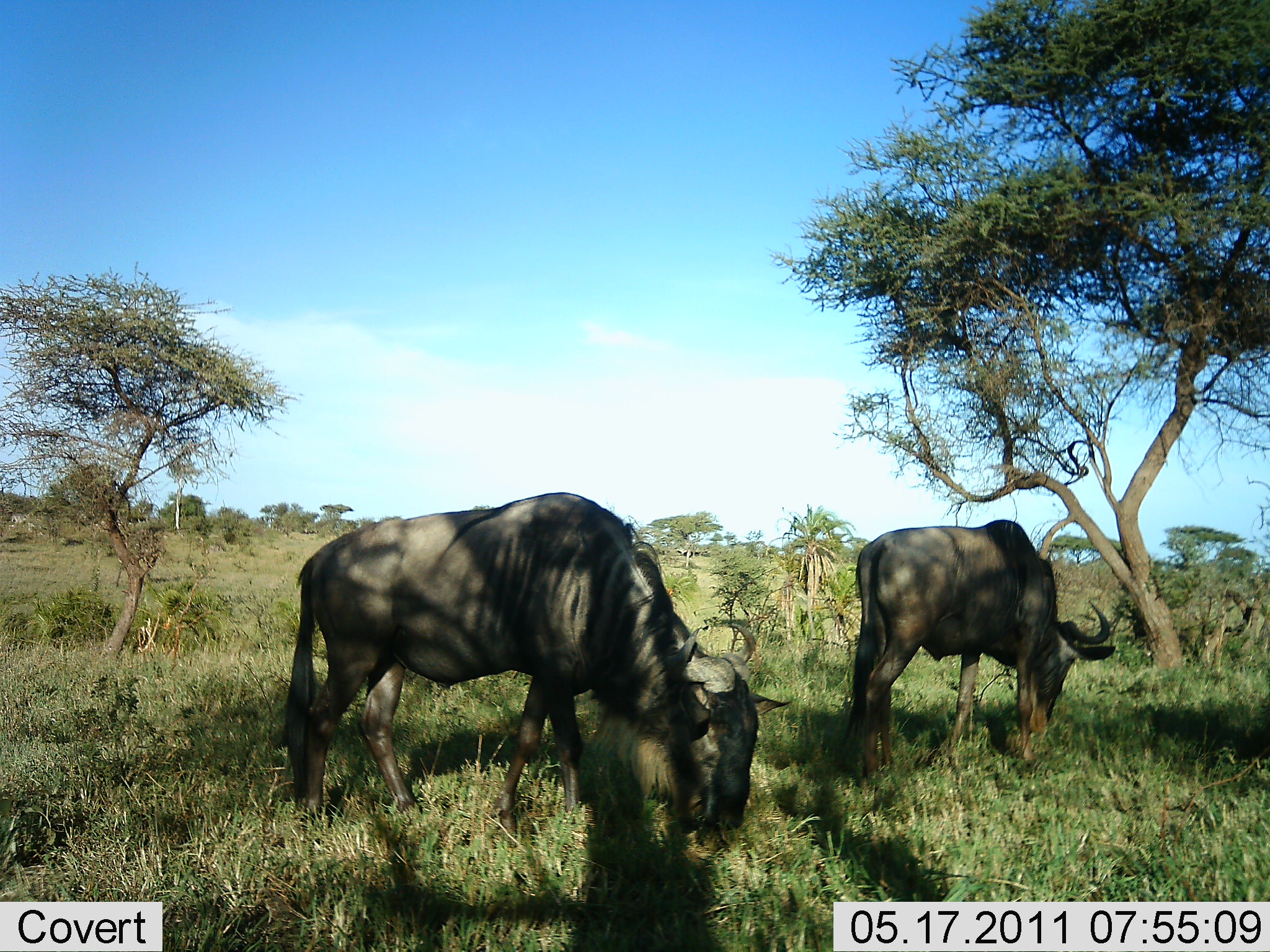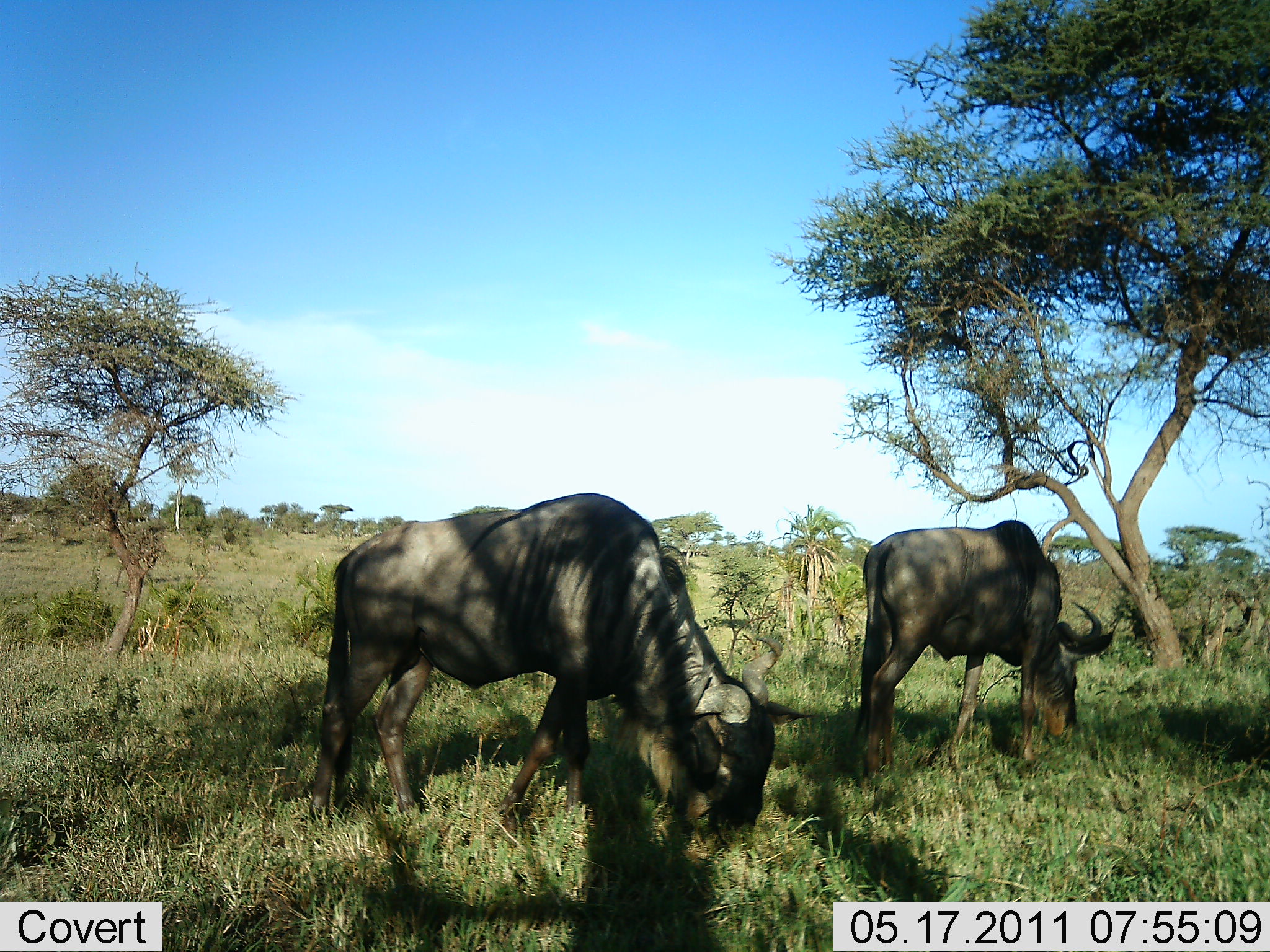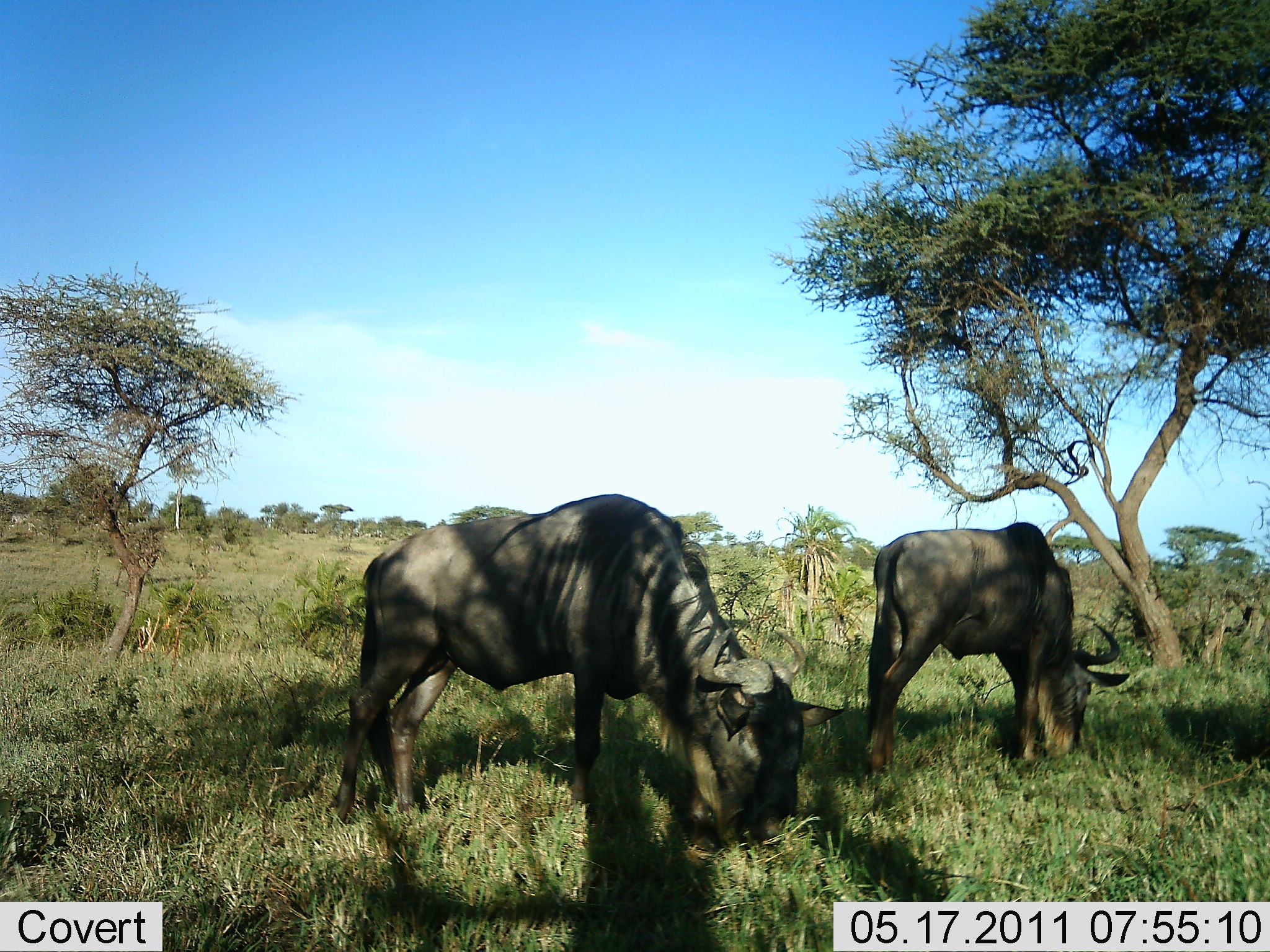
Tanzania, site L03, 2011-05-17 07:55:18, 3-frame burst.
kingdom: Animalia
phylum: Chordata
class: Mammalia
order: Artiodactyla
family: Bovidae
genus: Connochaetes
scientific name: Connochaetes taurinus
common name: blue wildebeest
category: wildebeest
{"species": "wildebeest (blue wildebeest) (Connochaetes taurinus)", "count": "2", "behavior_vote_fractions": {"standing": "20%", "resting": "0%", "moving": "7%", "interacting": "0%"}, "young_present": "0%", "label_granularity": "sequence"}